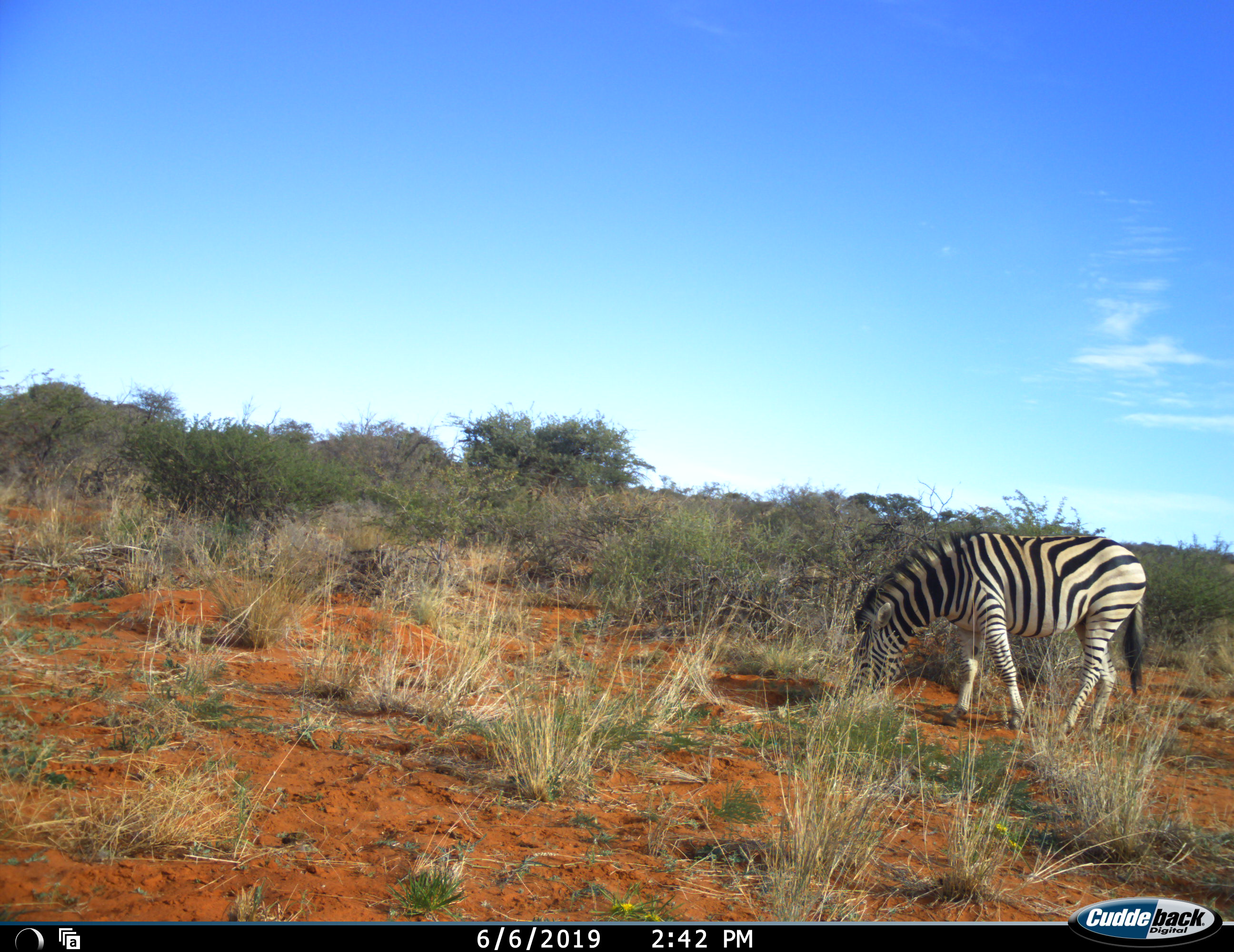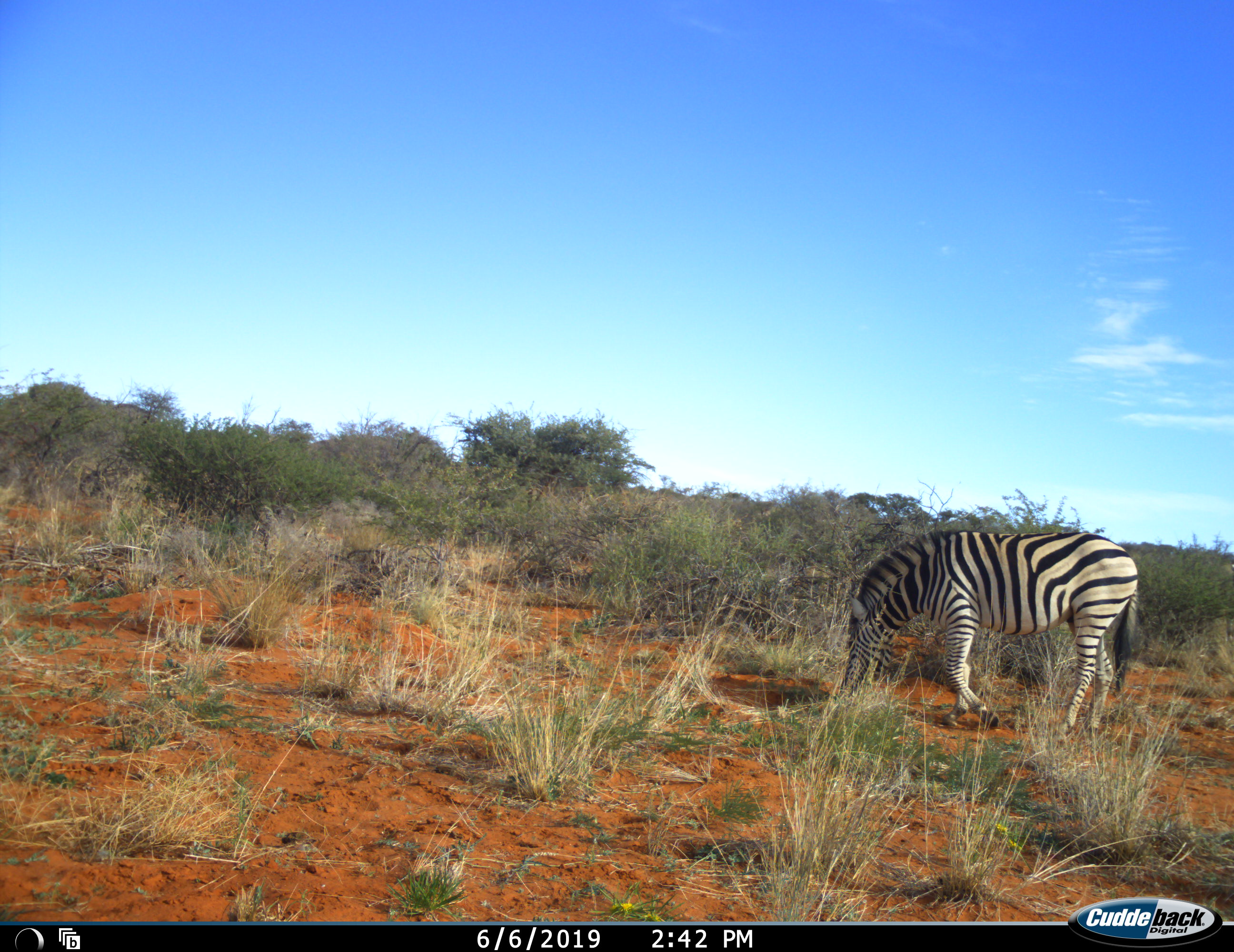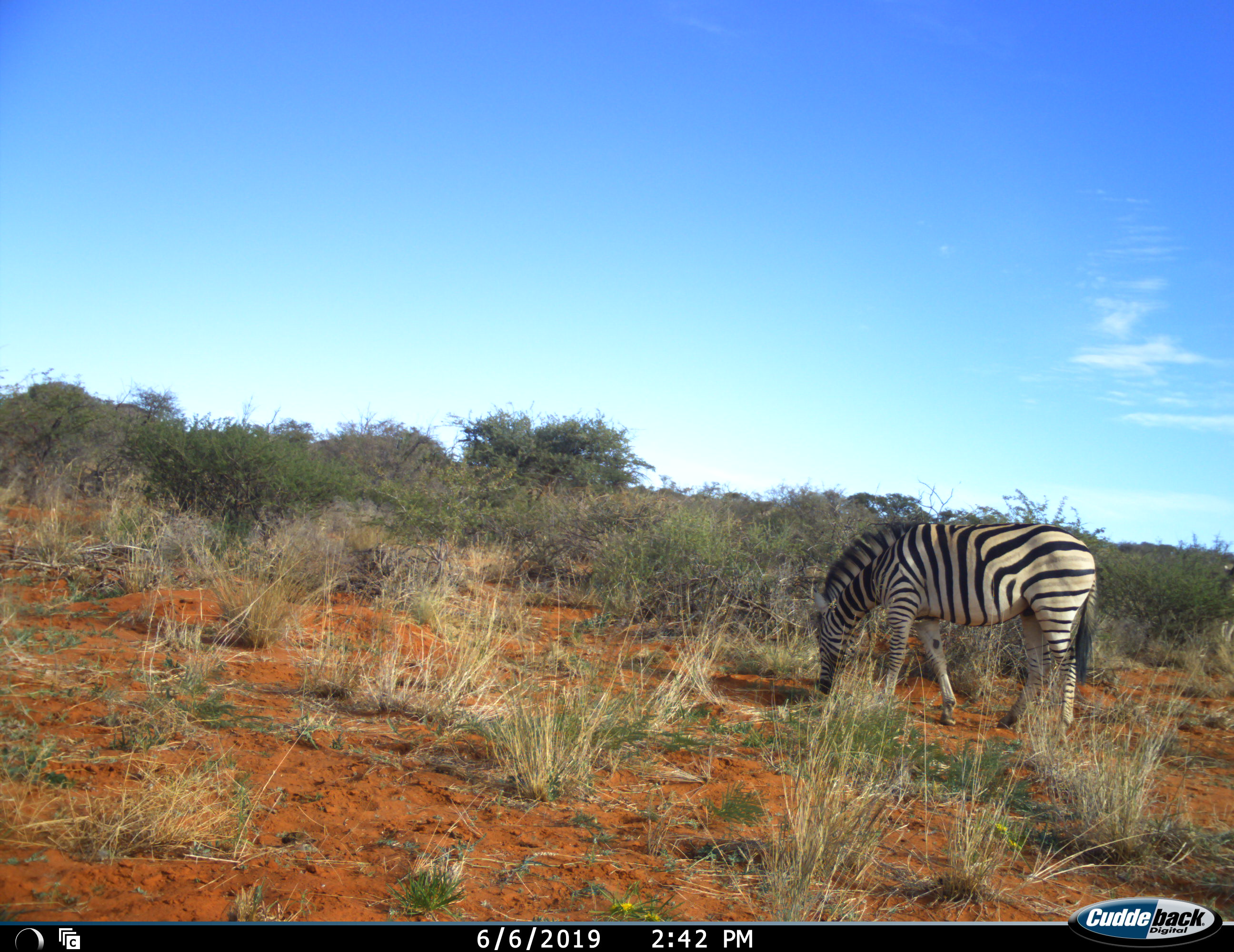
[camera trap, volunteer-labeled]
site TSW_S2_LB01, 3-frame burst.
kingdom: Animalia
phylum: Chordata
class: Mammalia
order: Perissodactyla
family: Equidae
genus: Equus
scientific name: Equus quagga burchellii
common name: burchell's zebra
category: zebraburchells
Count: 1.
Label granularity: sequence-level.